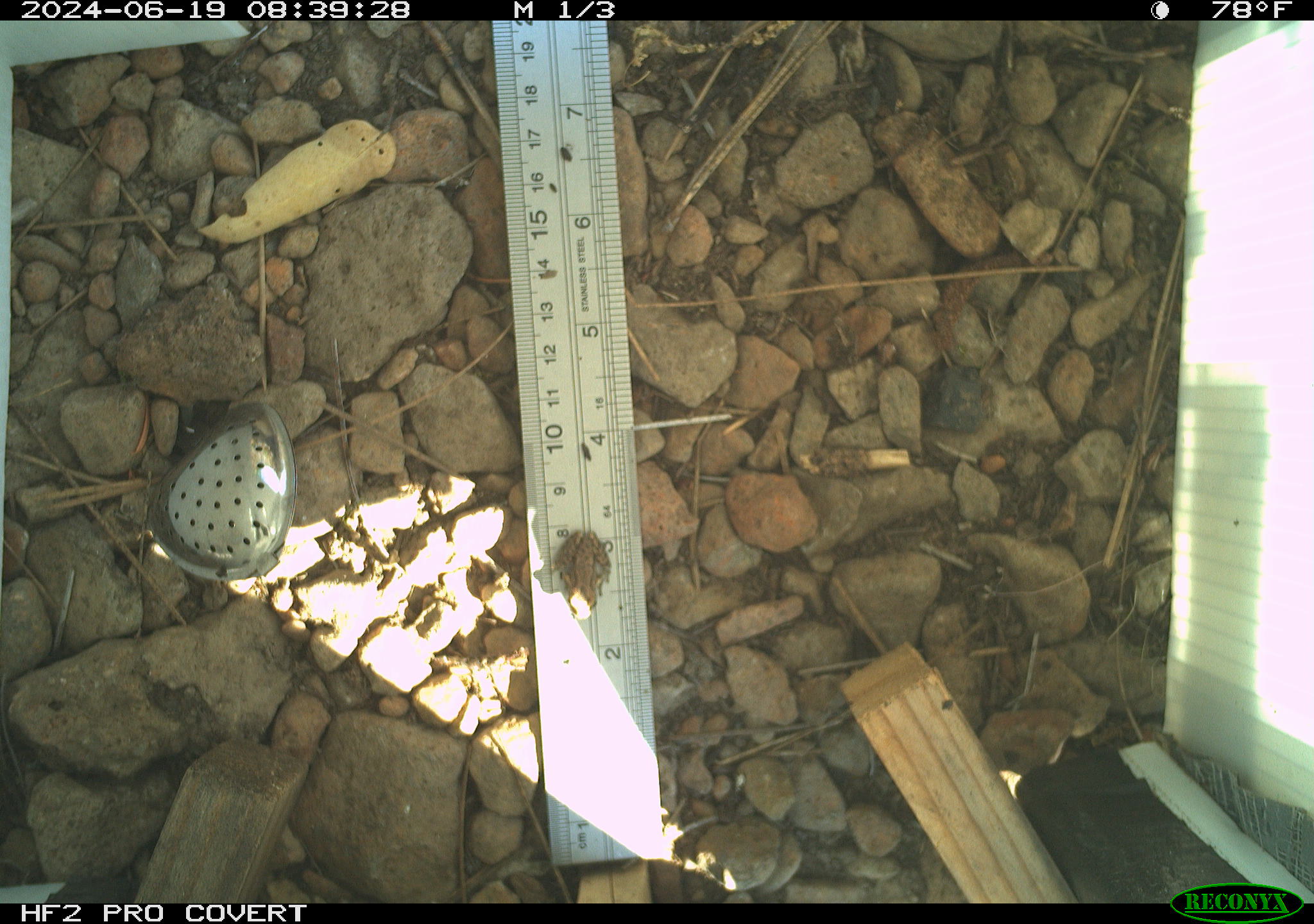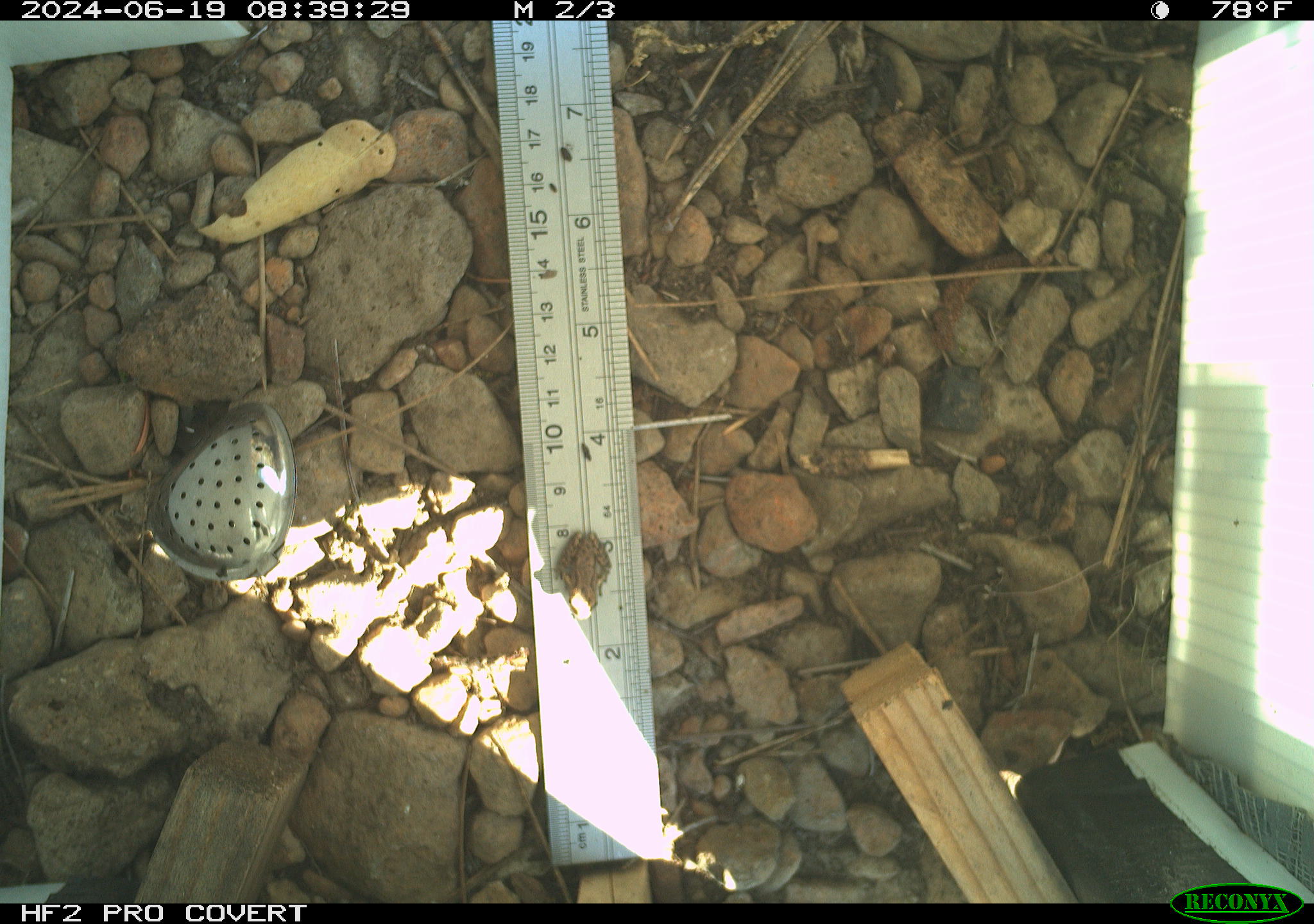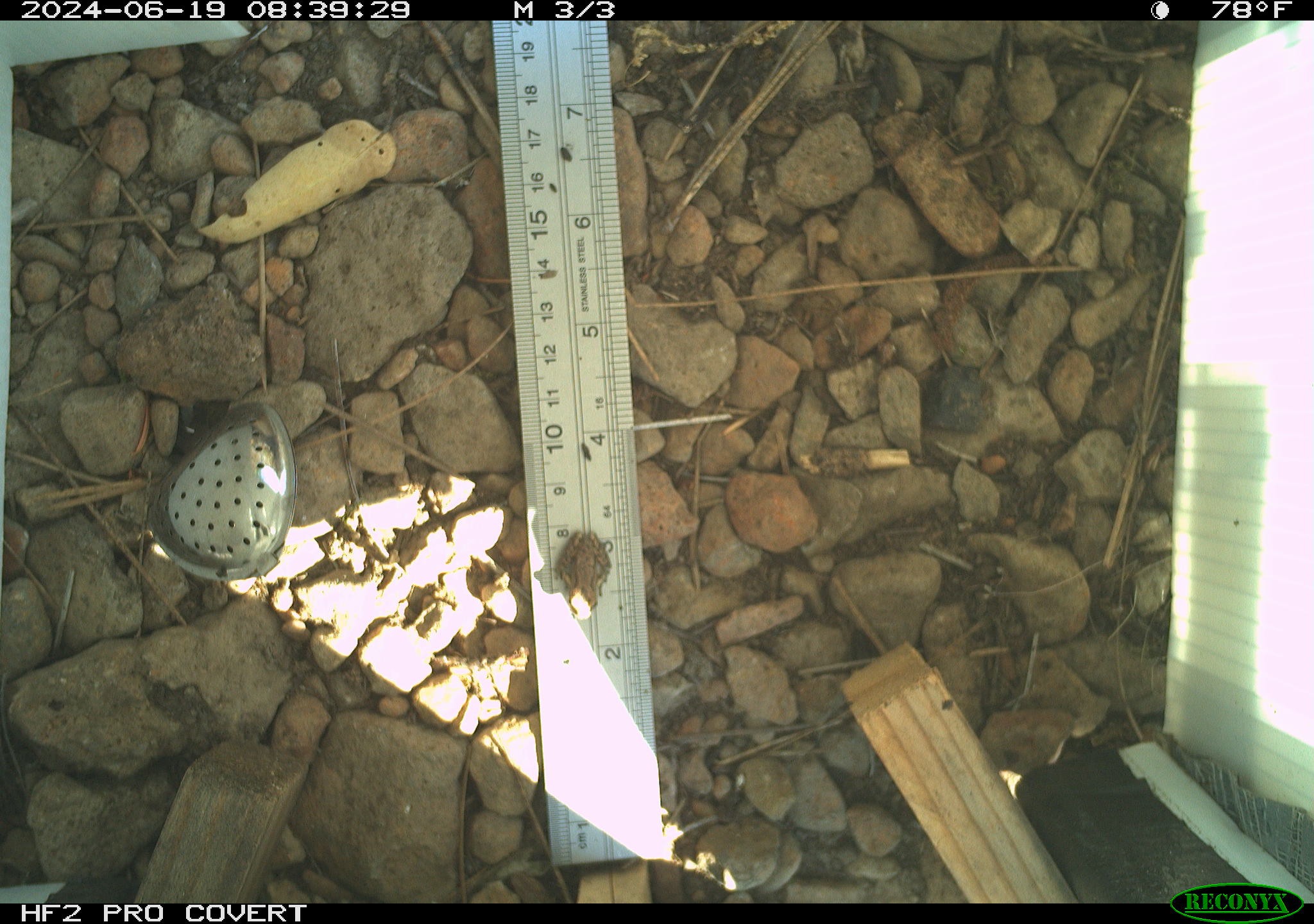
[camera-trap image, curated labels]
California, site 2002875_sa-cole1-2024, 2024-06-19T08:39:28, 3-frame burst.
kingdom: Animalia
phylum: Chordata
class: Amphibia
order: Anura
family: Hylidae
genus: Pseudacris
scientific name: Pseudacris regilla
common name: sierran treefrog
Sierran treefrog (Pseudacris regilla).